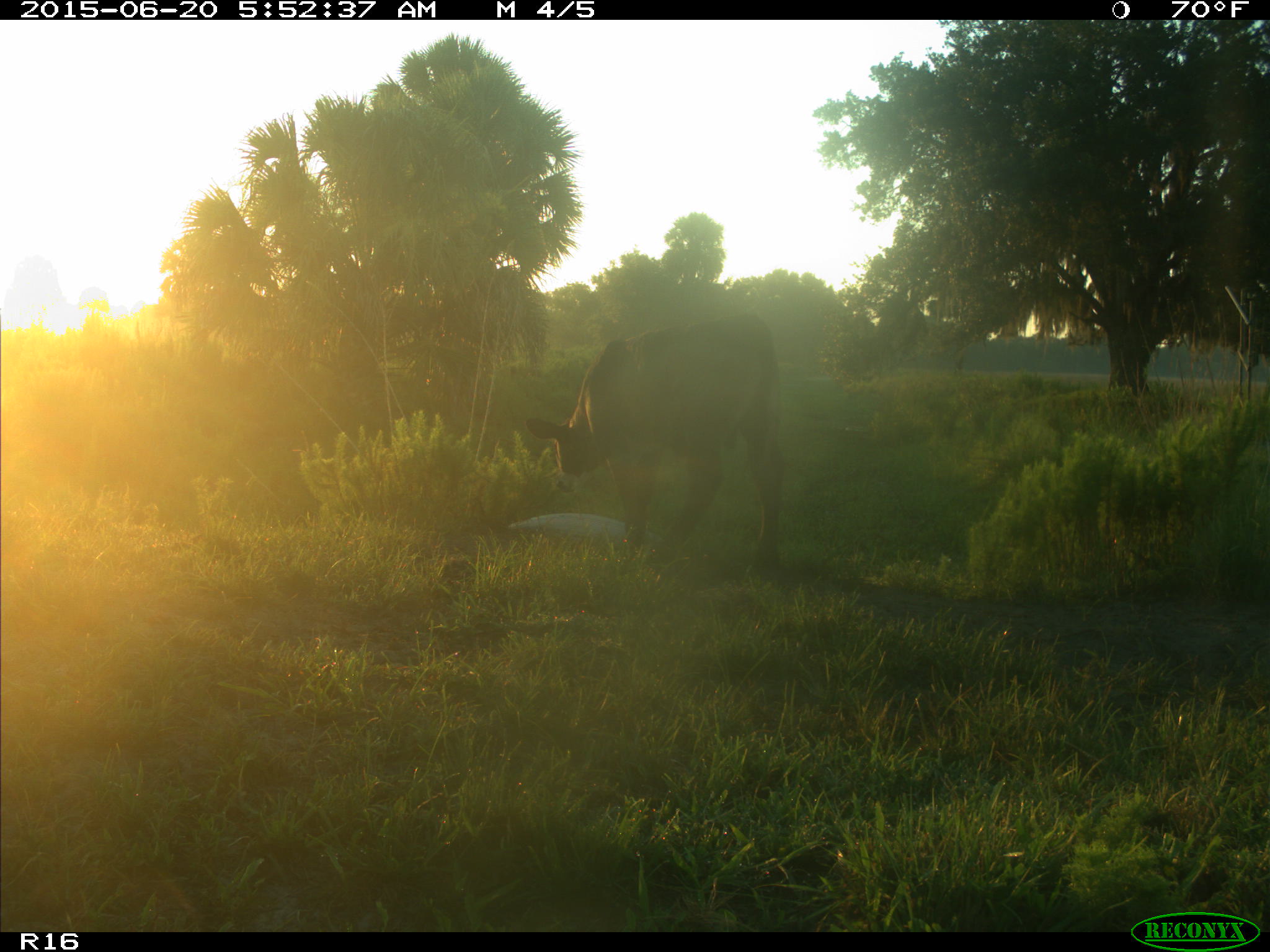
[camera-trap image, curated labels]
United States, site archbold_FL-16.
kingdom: Animalia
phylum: Chordata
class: Mammalia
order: Artiodactyla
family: Bovidae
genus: Bos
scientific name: Bos taurus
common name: domestic cow